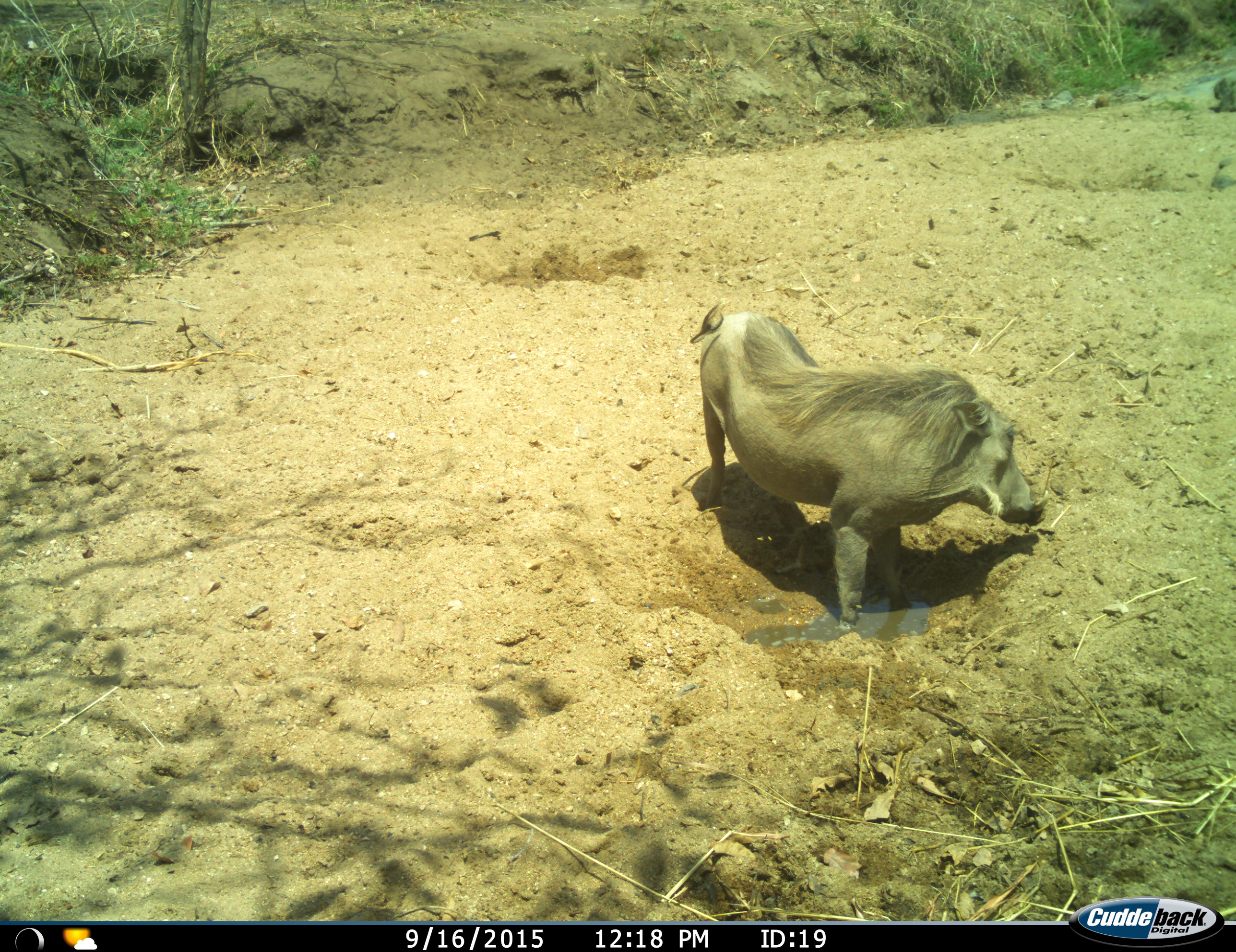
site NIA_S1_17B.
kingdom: Animalia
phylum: Chordata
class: Mammalia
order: Artiodactyla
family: Suidae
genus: Phacochoerus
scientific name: Phacochoerus africanus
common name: warthog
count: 1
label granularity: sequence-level